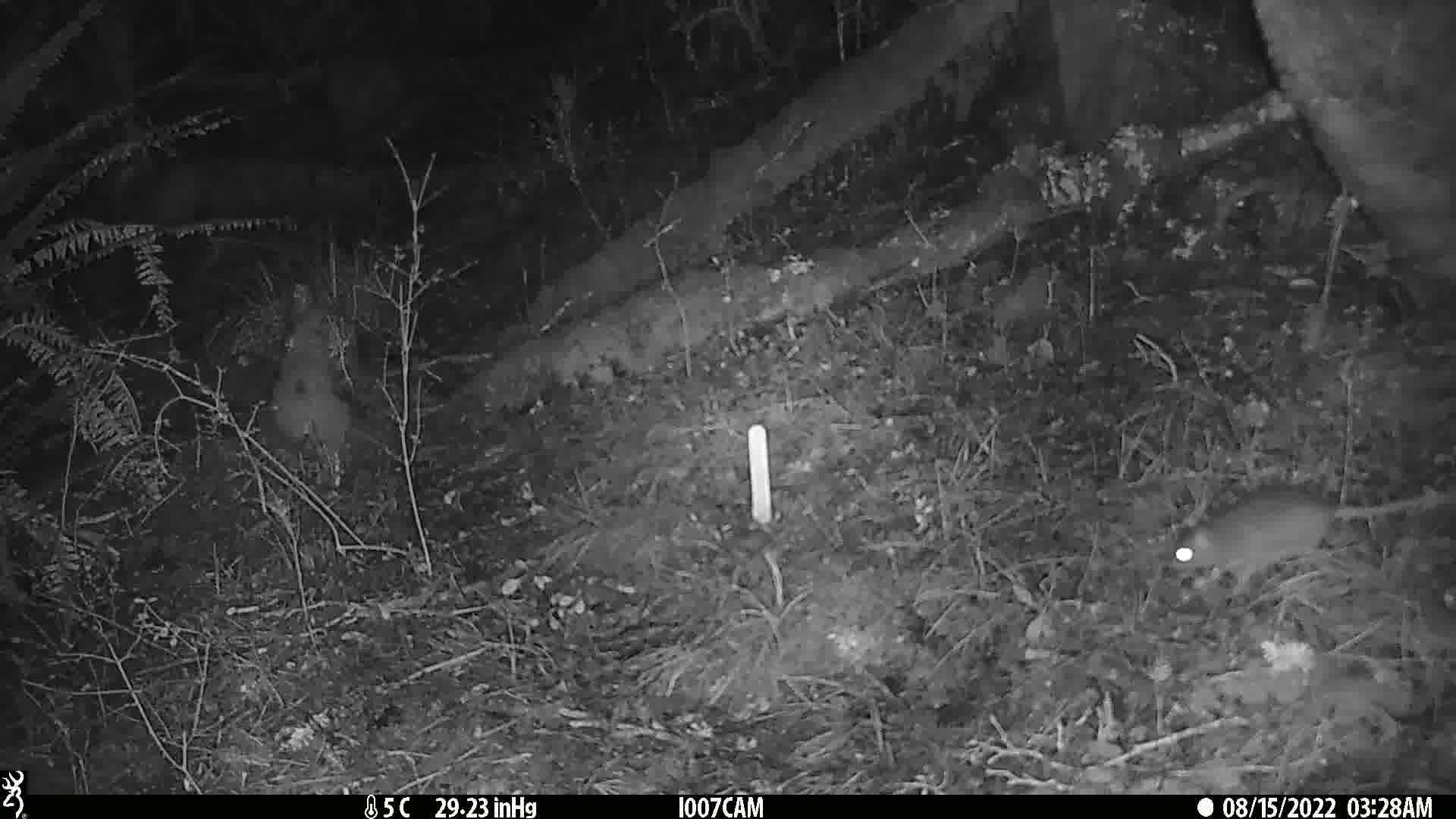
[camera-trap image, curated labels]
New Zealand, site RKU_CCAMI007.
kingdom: Animalia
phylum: Chordata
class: Mammalia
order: Rodentia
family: Muridae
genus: Rattus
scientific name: Rattus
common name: rat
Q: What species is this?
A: Rat (Rattus).